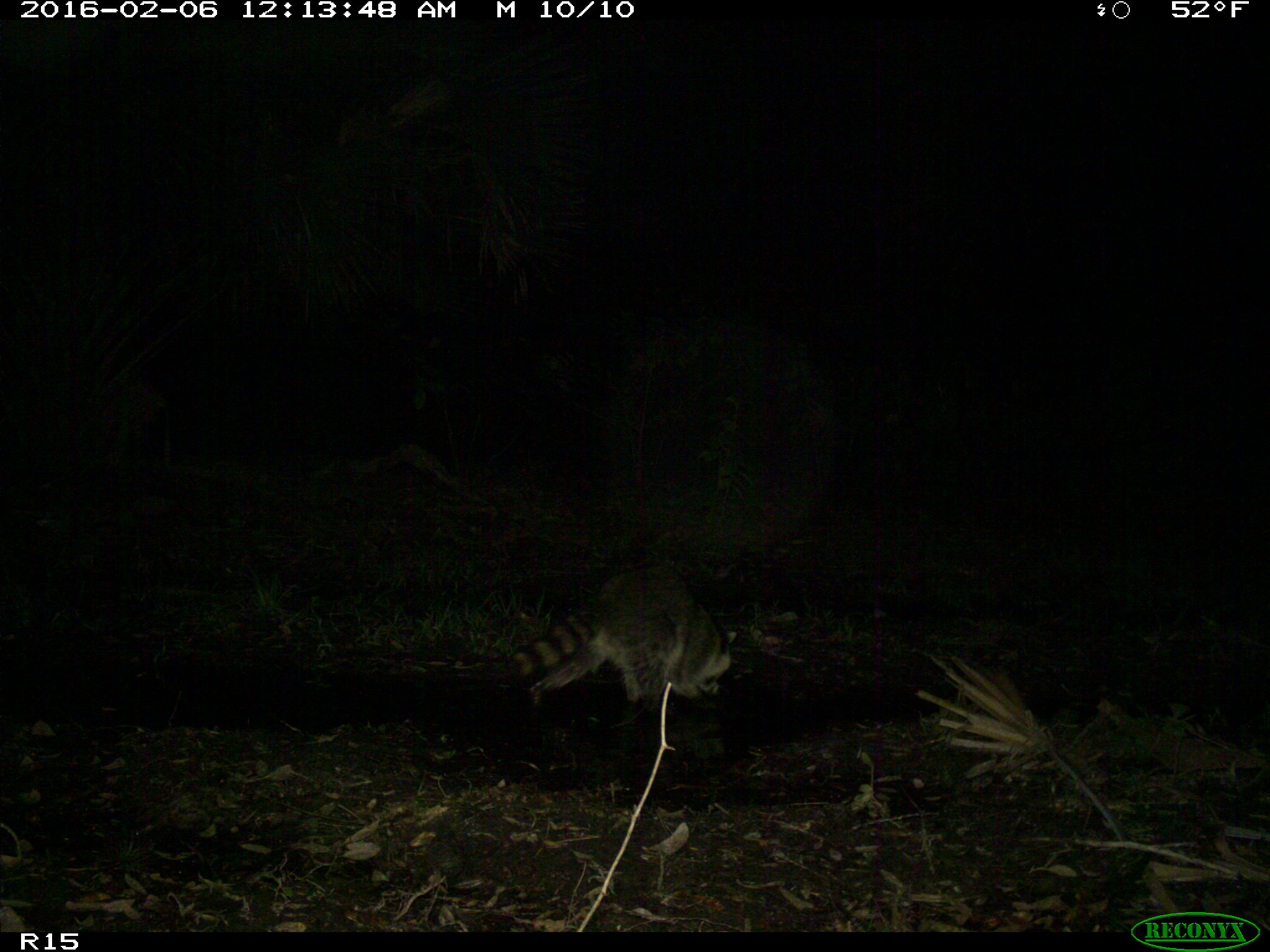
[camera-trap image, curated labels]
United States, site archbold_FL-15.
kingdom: Animalia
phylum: Chordata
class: Mammalia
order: Carnivora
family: Procyonidae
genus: Procyon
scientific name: Procyon lotor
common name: common raccoon